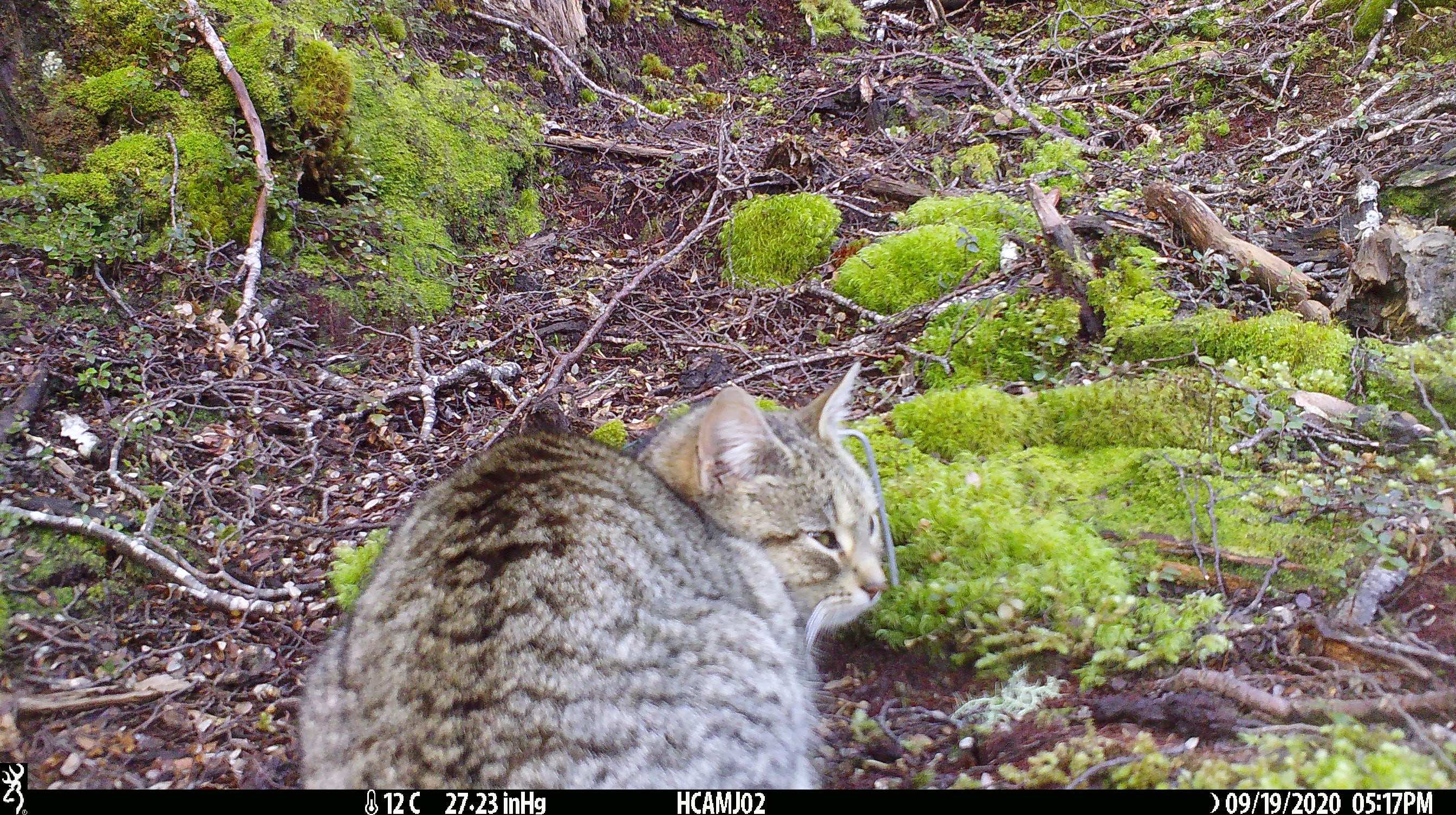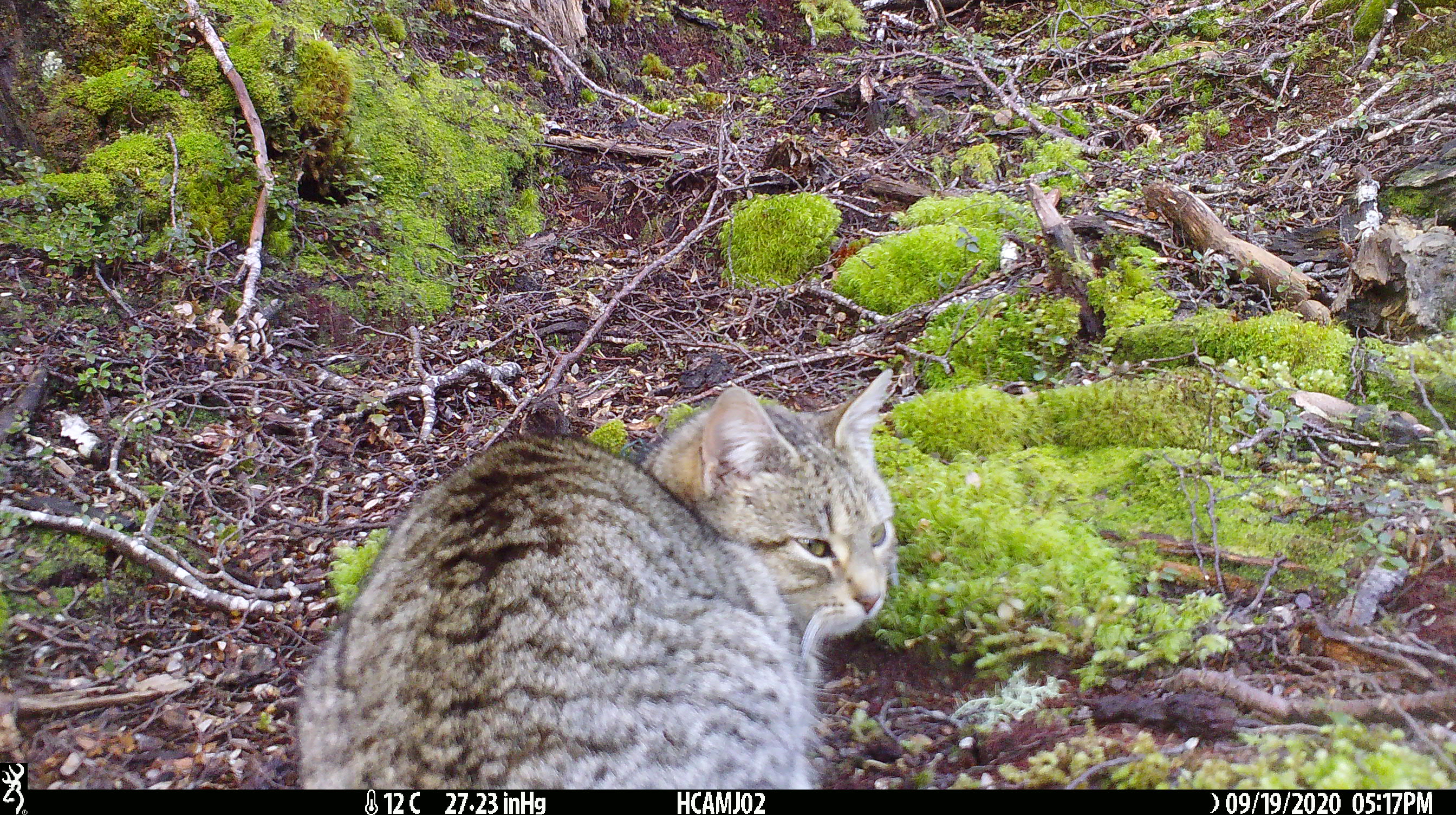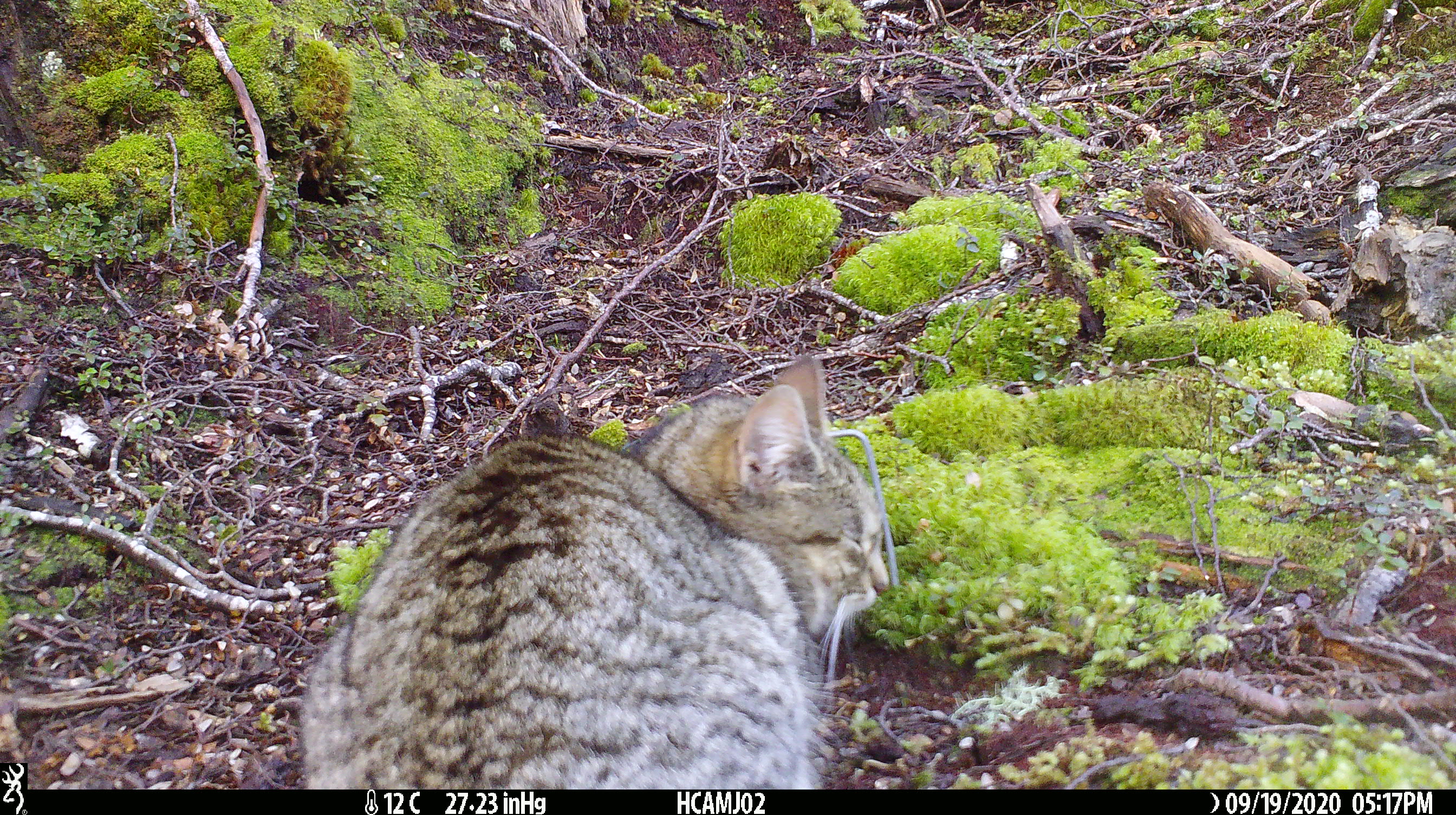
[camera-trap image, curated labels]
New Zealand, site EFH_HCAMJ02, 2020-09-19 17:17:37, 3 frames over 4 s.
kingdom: Animalia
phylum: Chordata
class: Mammalia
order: Carnivora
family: Felidae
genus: Felis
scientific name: Felis catus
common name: domestic cat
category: cat